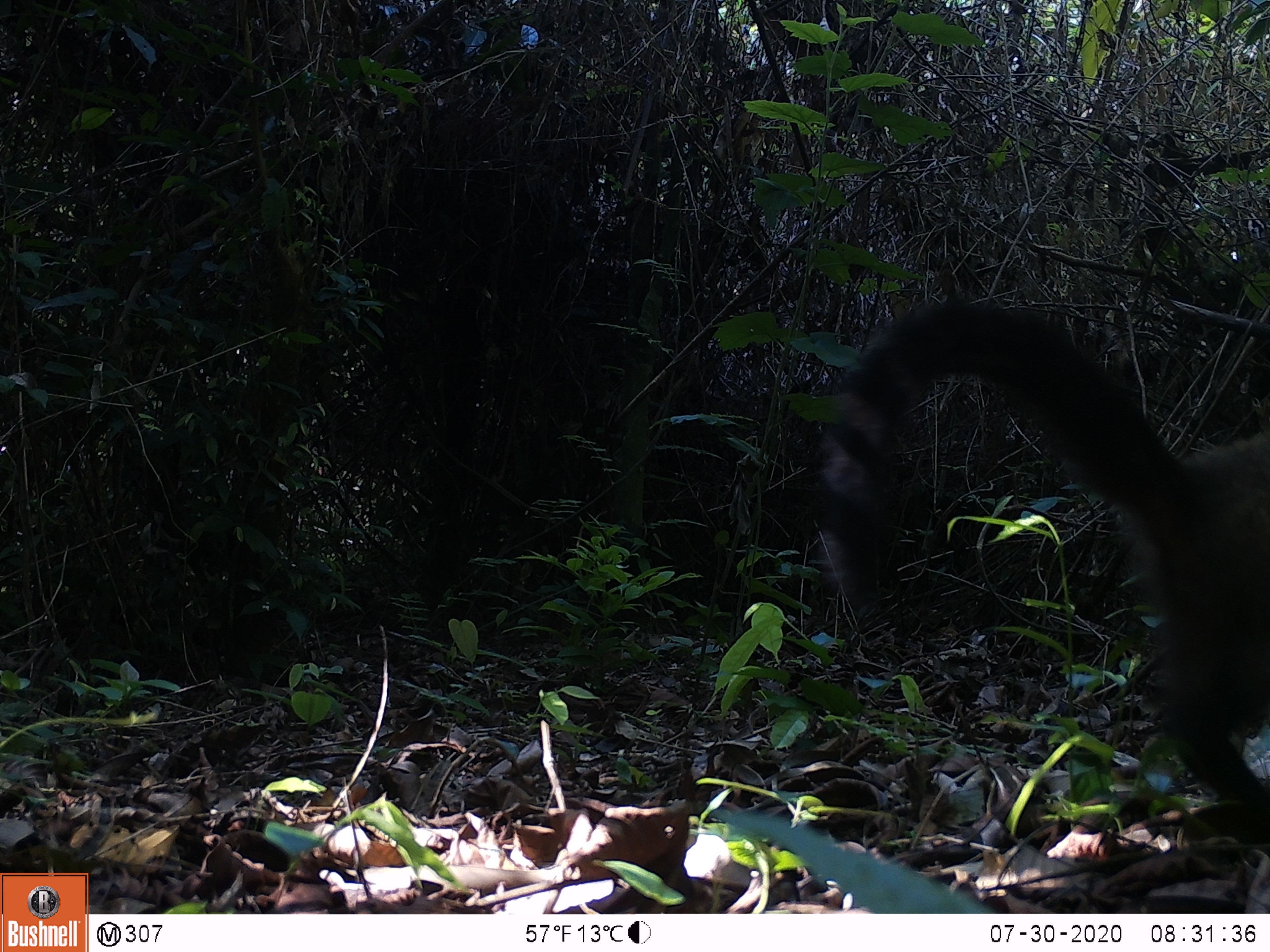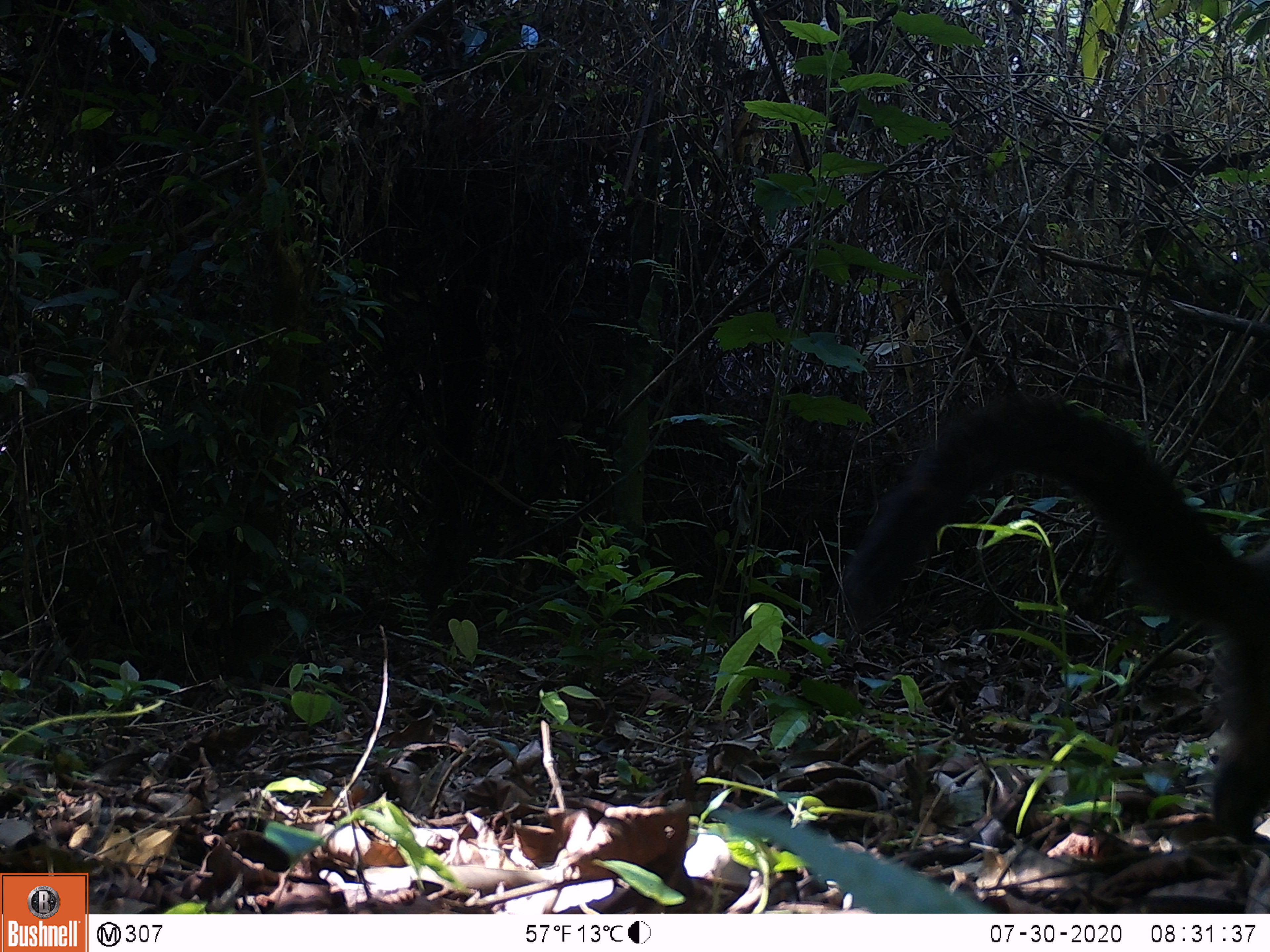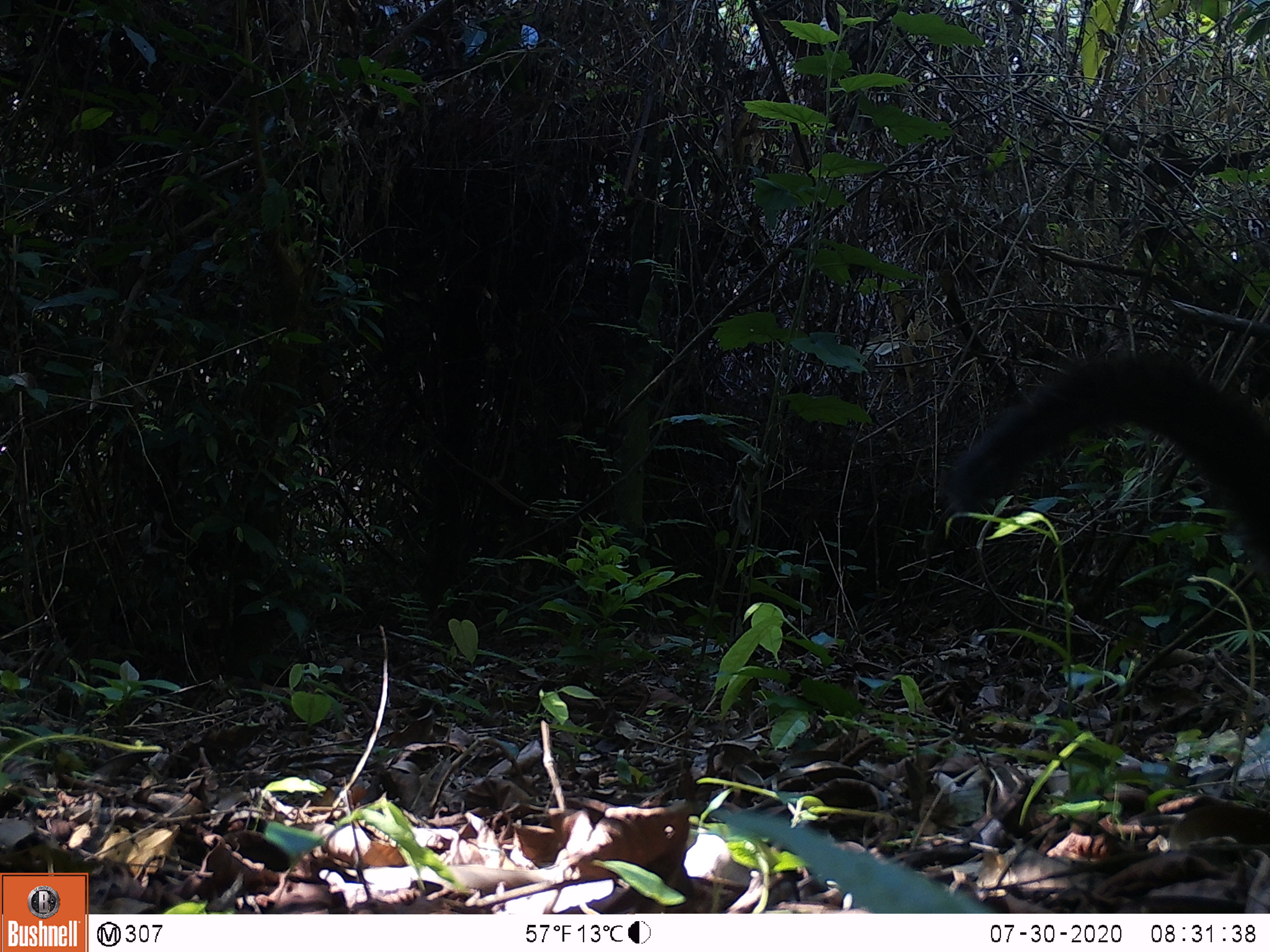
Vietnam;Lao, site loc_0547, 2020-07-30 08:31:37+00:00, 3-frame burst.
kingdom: Animalia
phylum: Chordata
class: Mammalia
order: Carnivora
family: Mustelidae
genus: Martes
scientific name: Martes flavigula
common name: yellow-throated marten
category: yellow throated marten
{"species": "yellow throated marten (yellow-throated marten) (Martes flavigula)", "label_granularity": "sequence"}